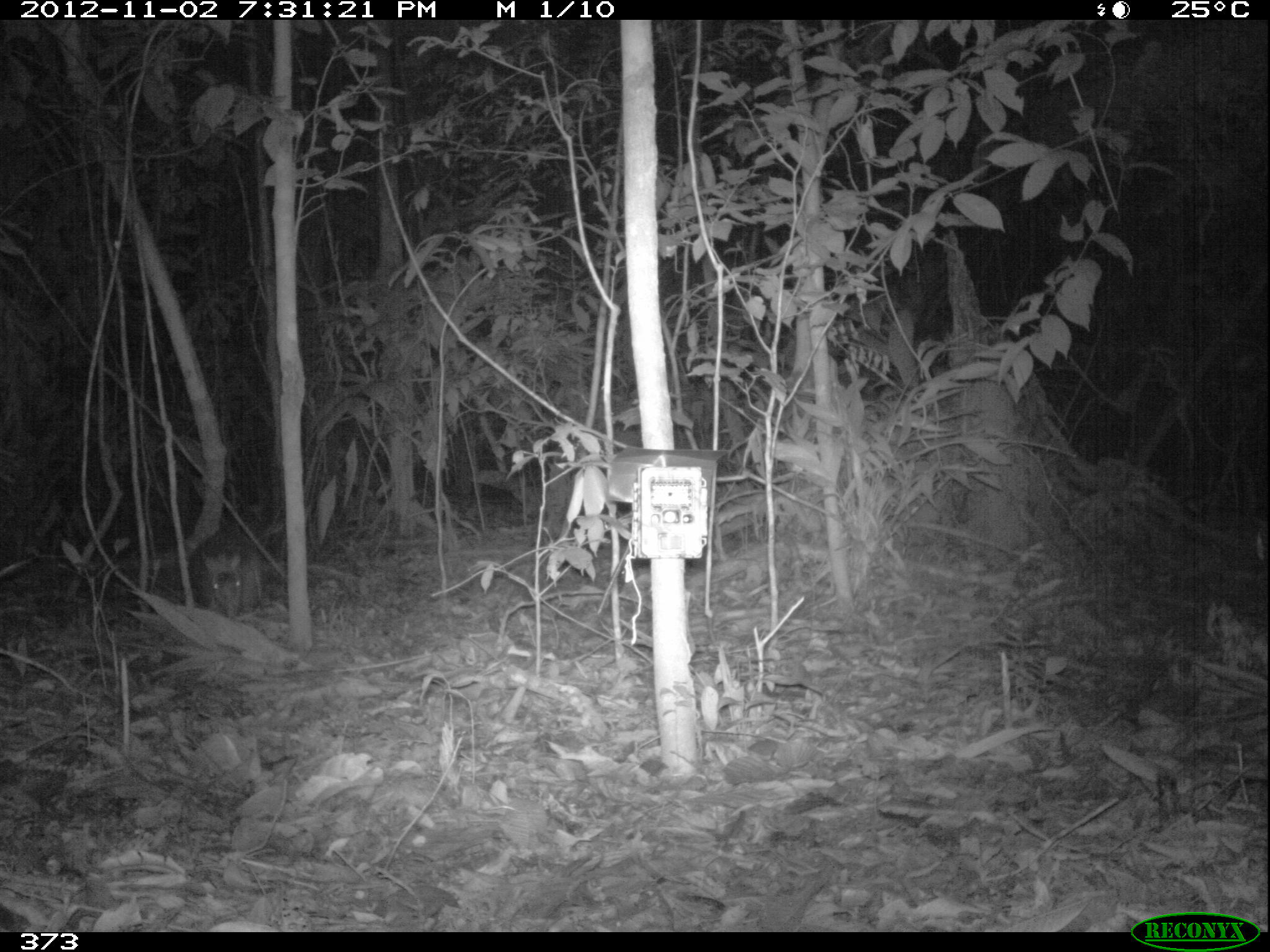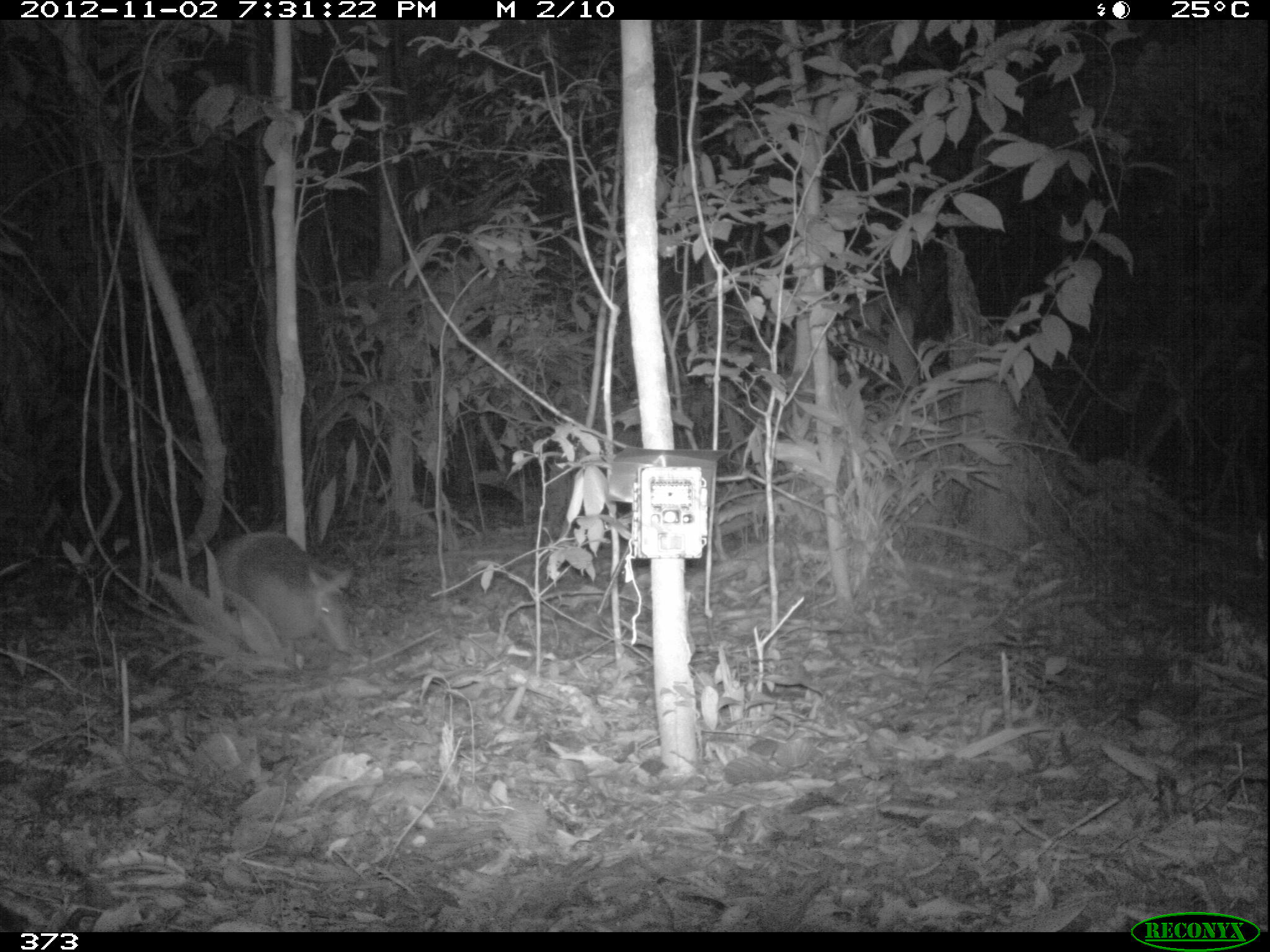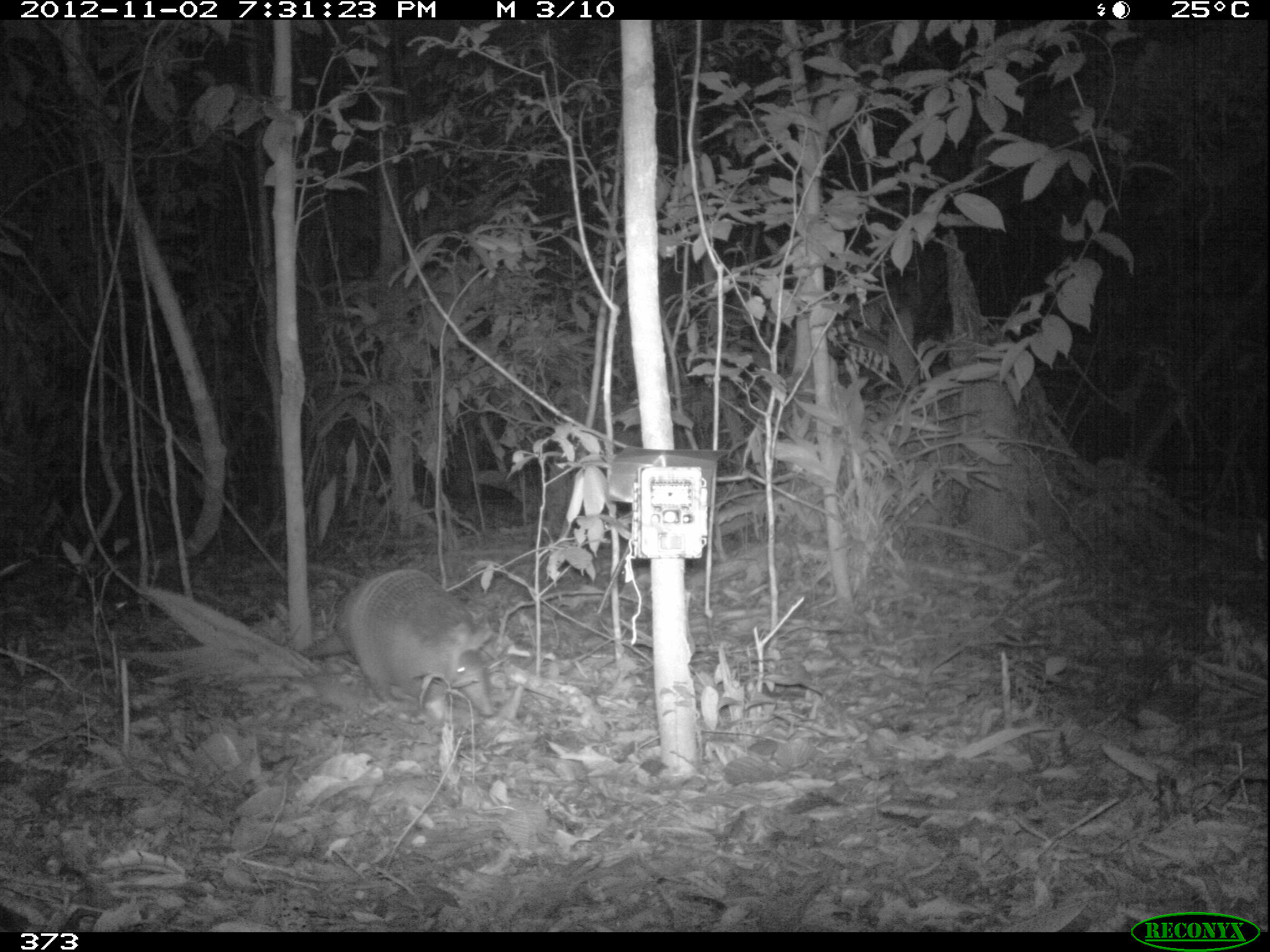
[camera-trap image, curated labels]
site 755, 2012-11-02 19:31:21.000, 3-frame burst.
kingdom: Animalia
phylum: Chordata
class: Mammalia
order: Cingulata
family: Dasypodidae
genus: Dasypus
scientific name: Dasypus novemcinctus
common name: nine-banded armadillo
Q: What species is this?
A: Dasypus novemcinctus (nine-banded armadillo).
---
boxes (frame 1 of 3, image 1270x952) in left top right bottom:
dasypus novemcinctus: 187 525 272 621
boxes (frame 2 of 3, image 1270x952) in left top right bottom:
dasypus novemcinctus: 212 528 356 653